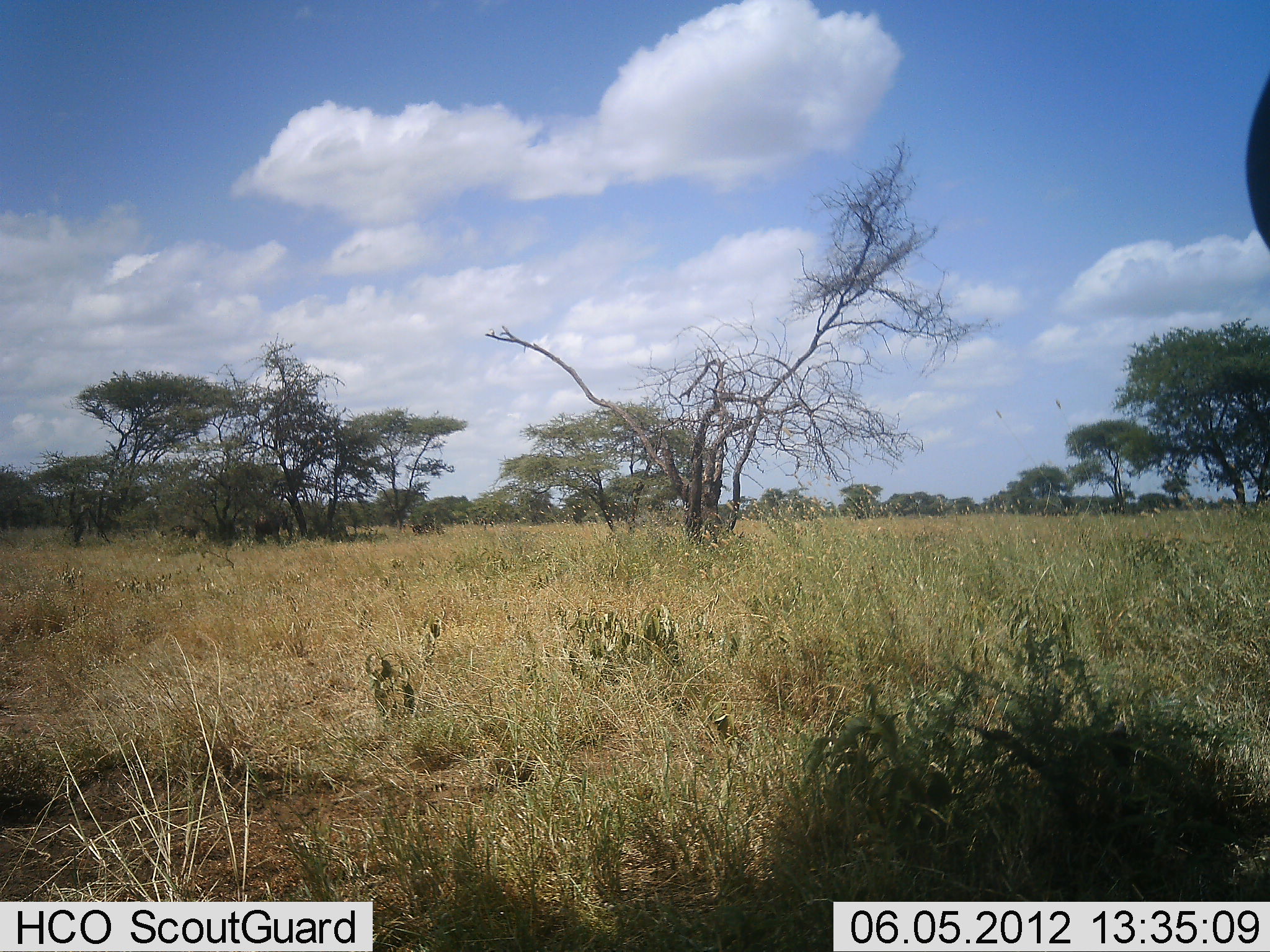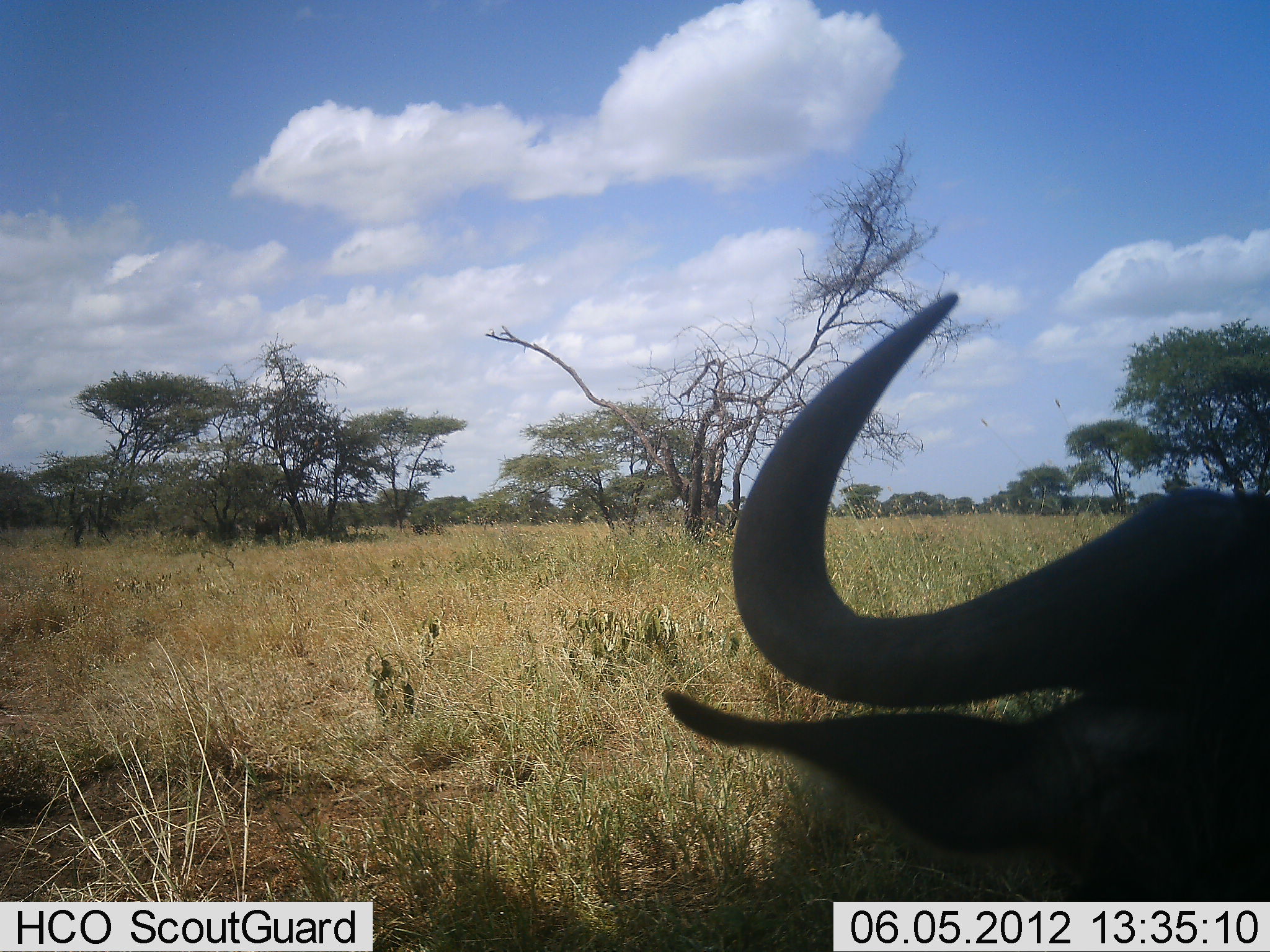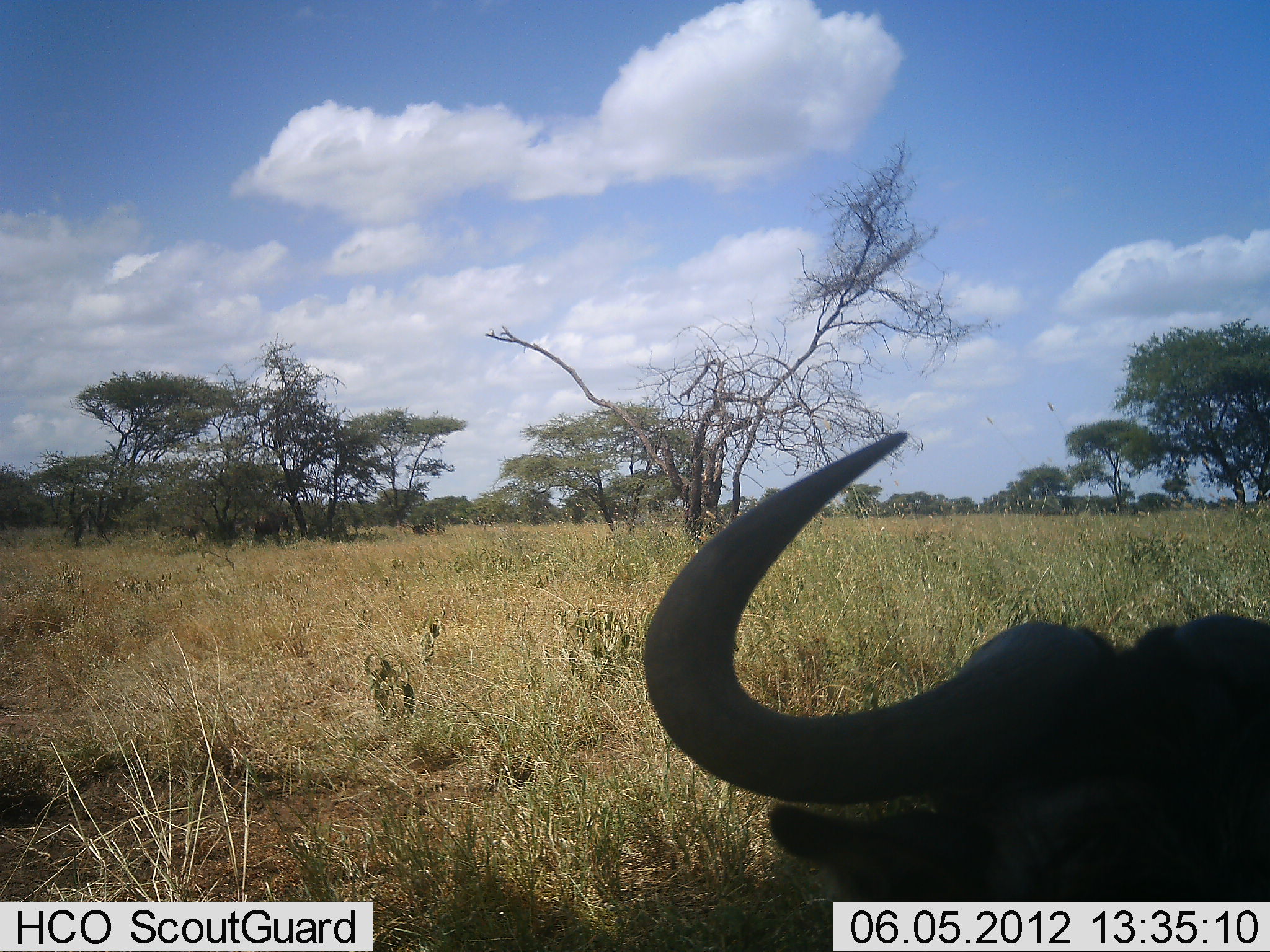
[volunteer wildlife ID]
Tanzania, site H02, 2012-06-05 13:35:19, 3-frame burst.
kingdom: Animalia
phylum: Chordata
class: Mammalia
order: Artiodactyla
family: Bovidae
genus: Connochaetes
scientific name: Connochaetes taurinus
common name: blue wildebeest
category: wildebeest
Wildebeest (blue wildebeest) (Connochaetes taurinus), count 1. Behavior (volunteer vote fractions): standing 10%, resting 30%, moving 30%, interacting 0%. Young present (vote fraction): 0%. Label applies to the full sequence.